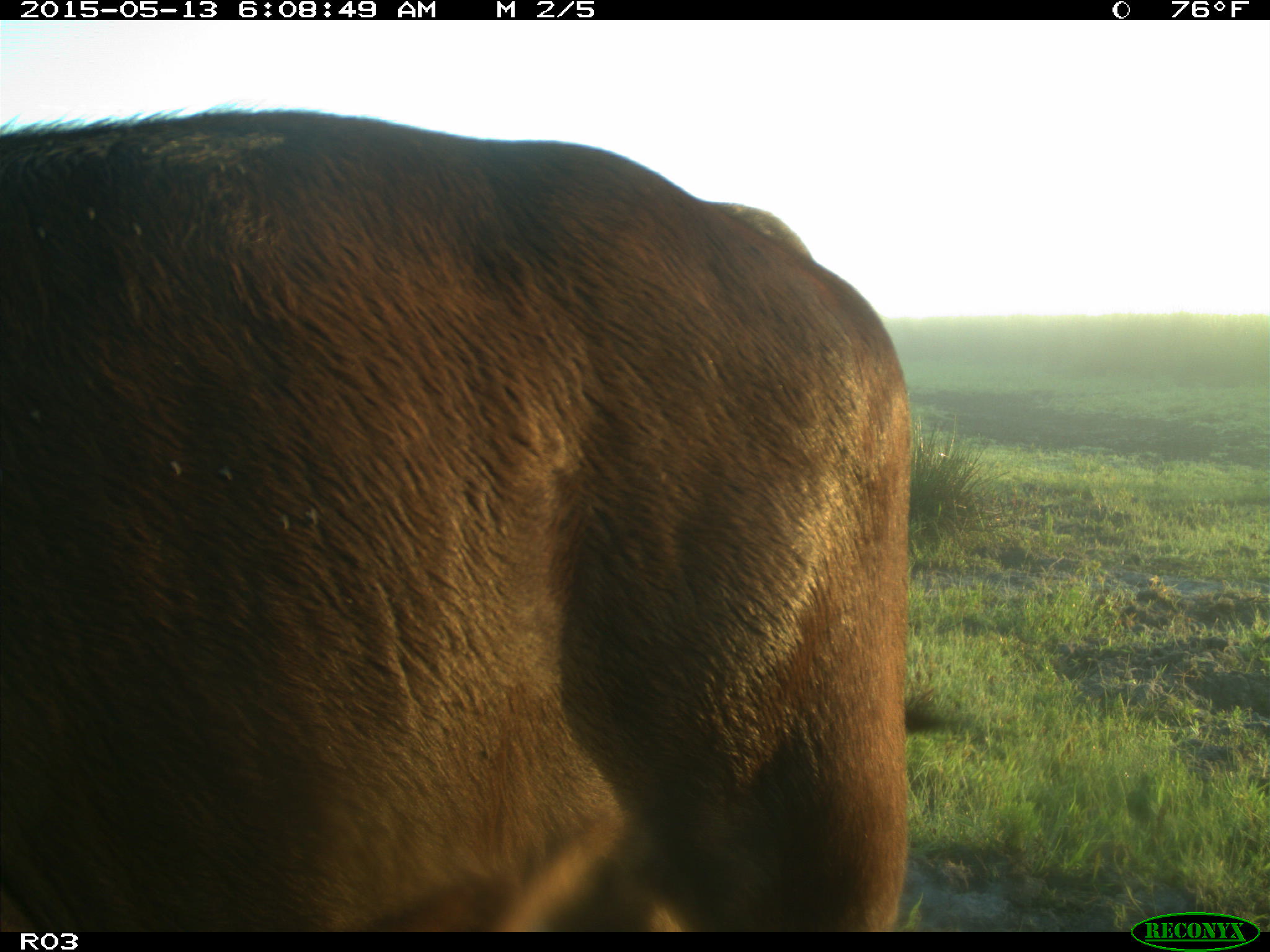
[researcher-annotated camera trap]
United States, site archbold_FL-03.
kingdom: Animalia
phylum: Chordata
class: Mammalia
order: Artiodactyla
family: Bovidae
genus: Bos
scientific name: Bos taurus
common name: domestic cow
Bos taurus (domestic cow).